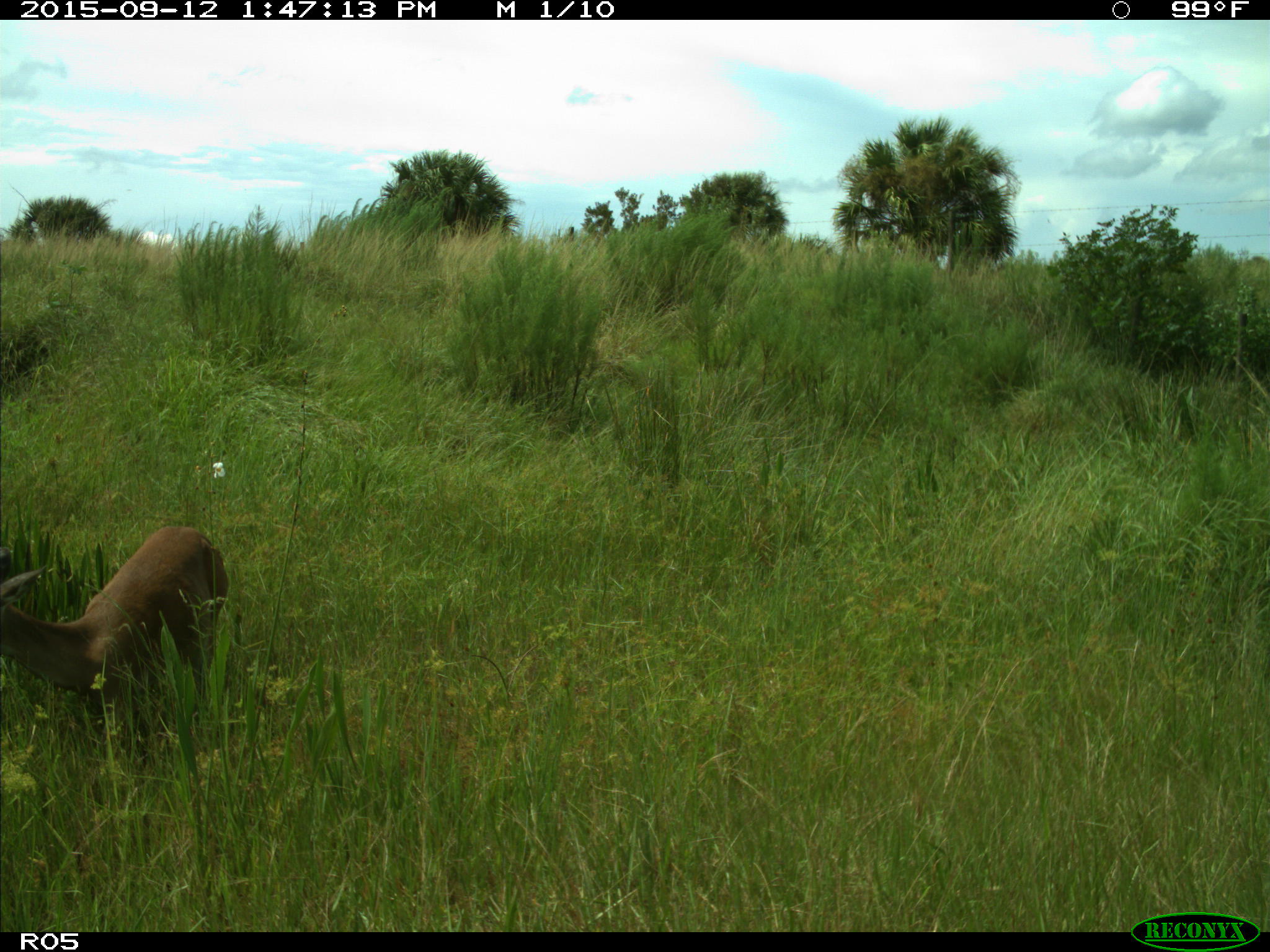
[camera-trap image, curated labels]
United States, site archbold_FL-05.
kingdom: Animalia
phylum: Chordata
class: Mammalia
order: Artiodactyla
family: Cervidae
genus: Odocoileus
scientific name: Odocoileus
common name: deer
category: unidentified deer